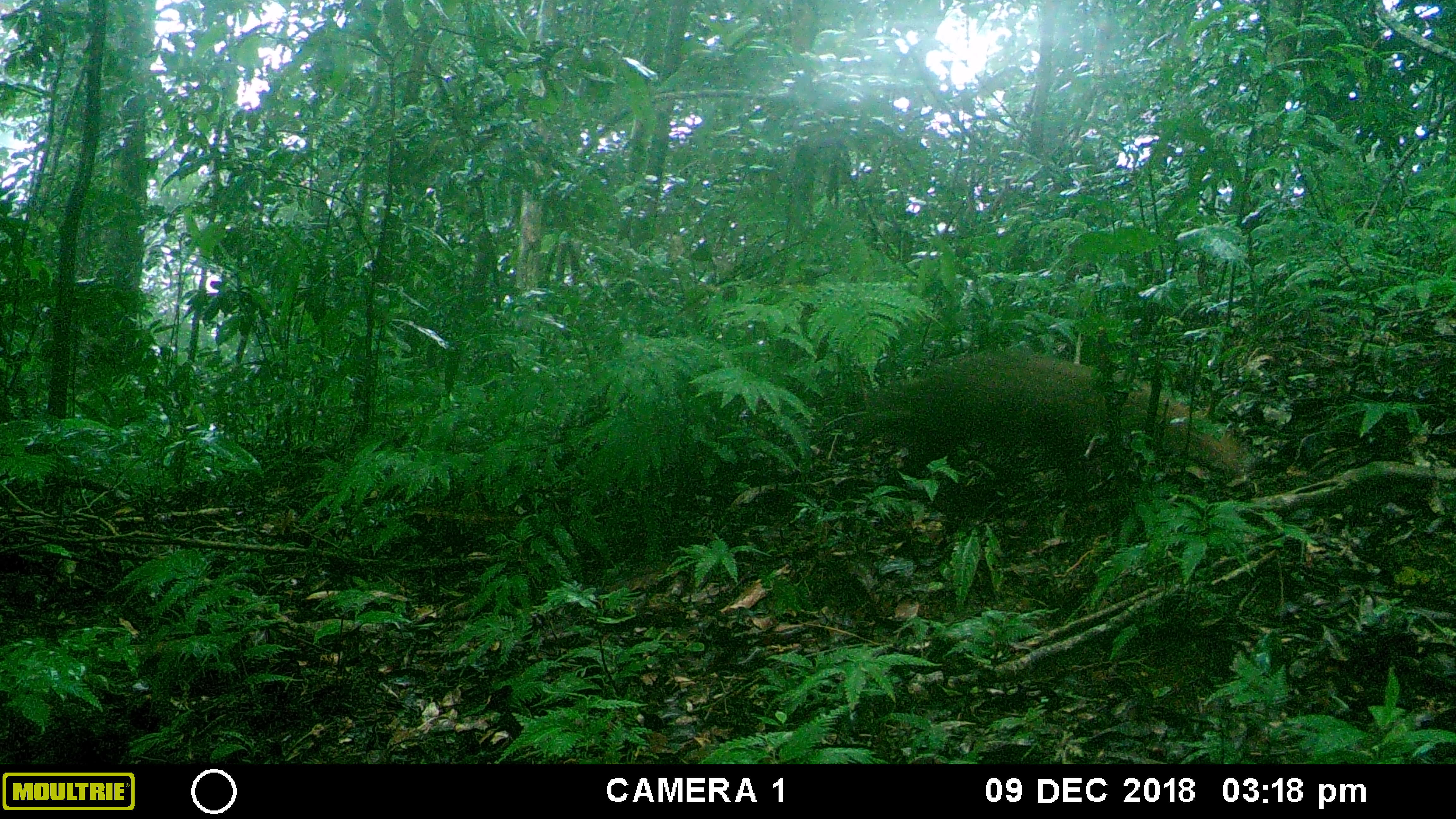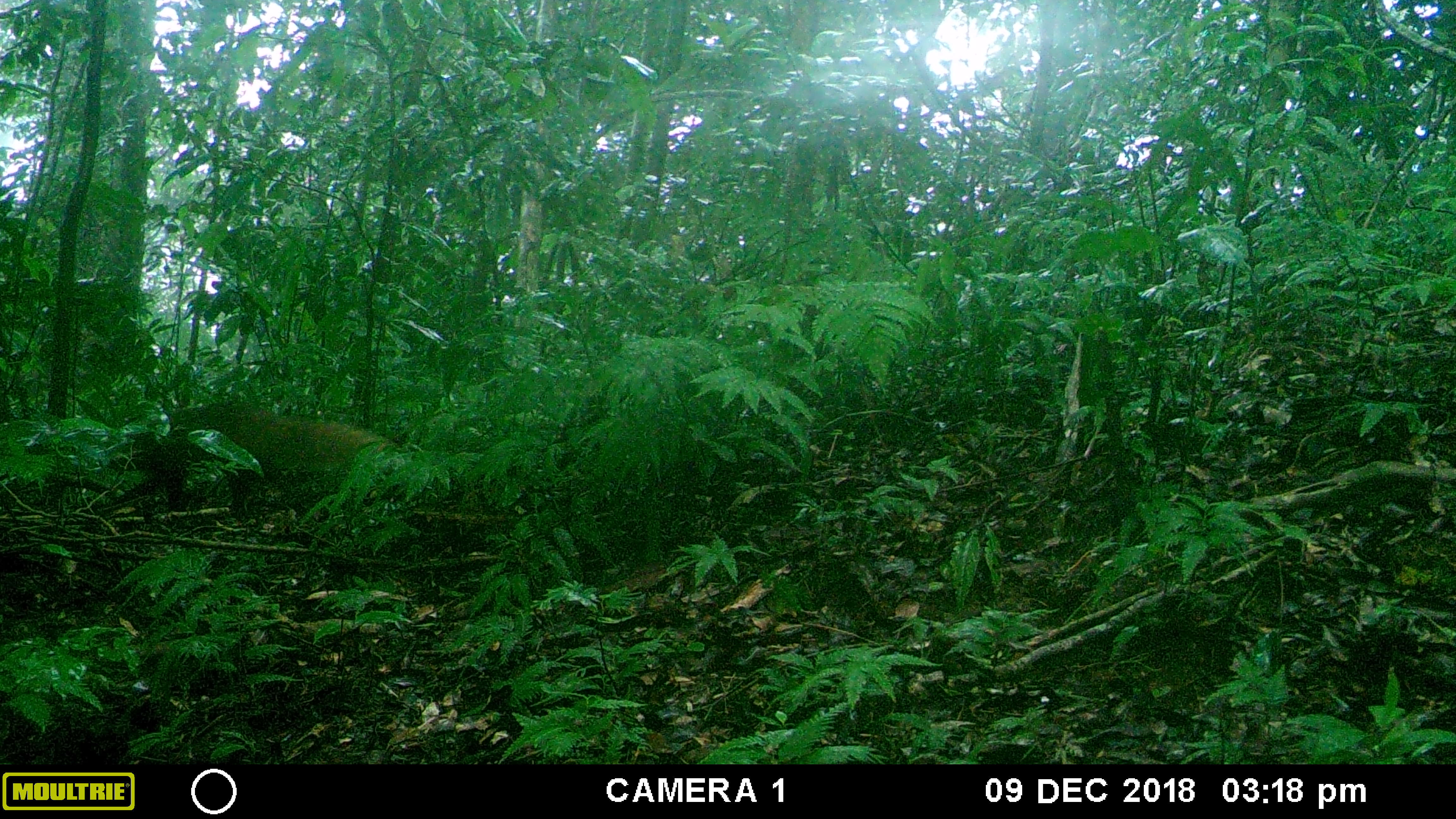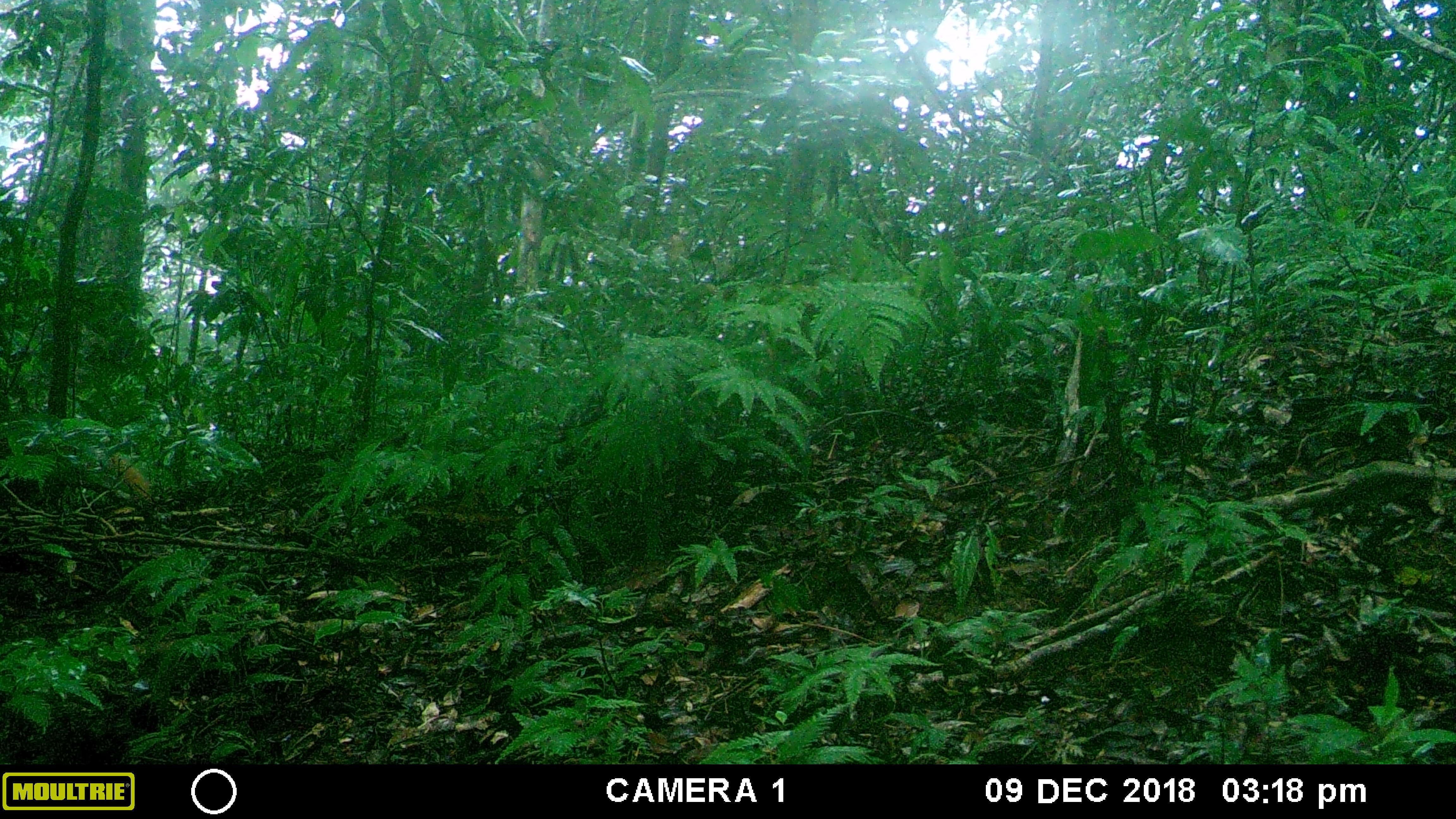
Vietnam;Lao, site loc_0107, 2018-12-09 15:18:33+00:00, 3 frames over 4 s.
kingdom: Animalia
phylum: Chordata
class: Mammalia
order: Carnivora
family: Herpestidae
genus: Urva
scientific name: Urva urva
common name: crab-eating mongoose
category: crab eating mongoose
Crab eating mongoose (crab-eating mongoose) (Urva urva). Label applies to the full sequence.